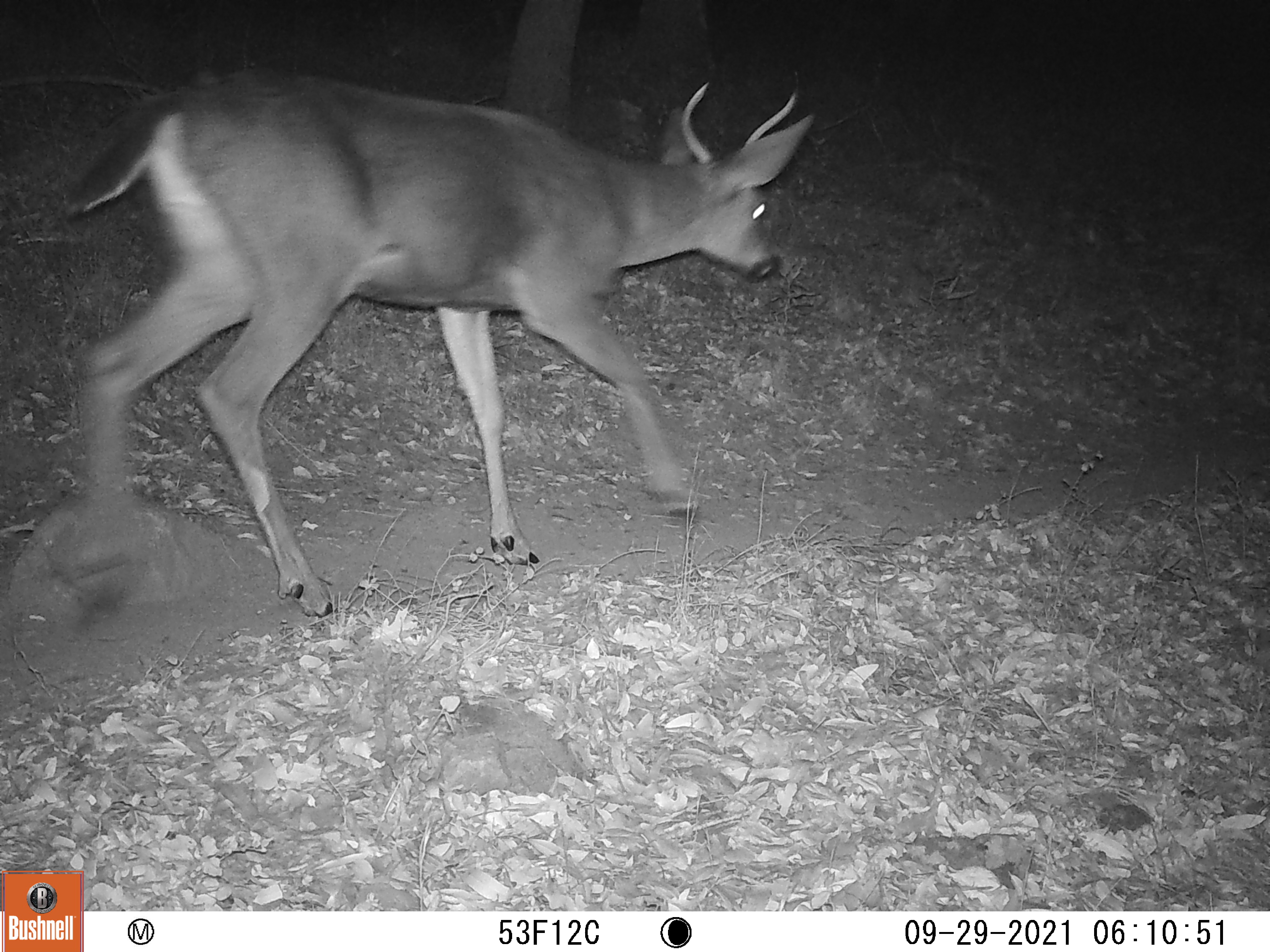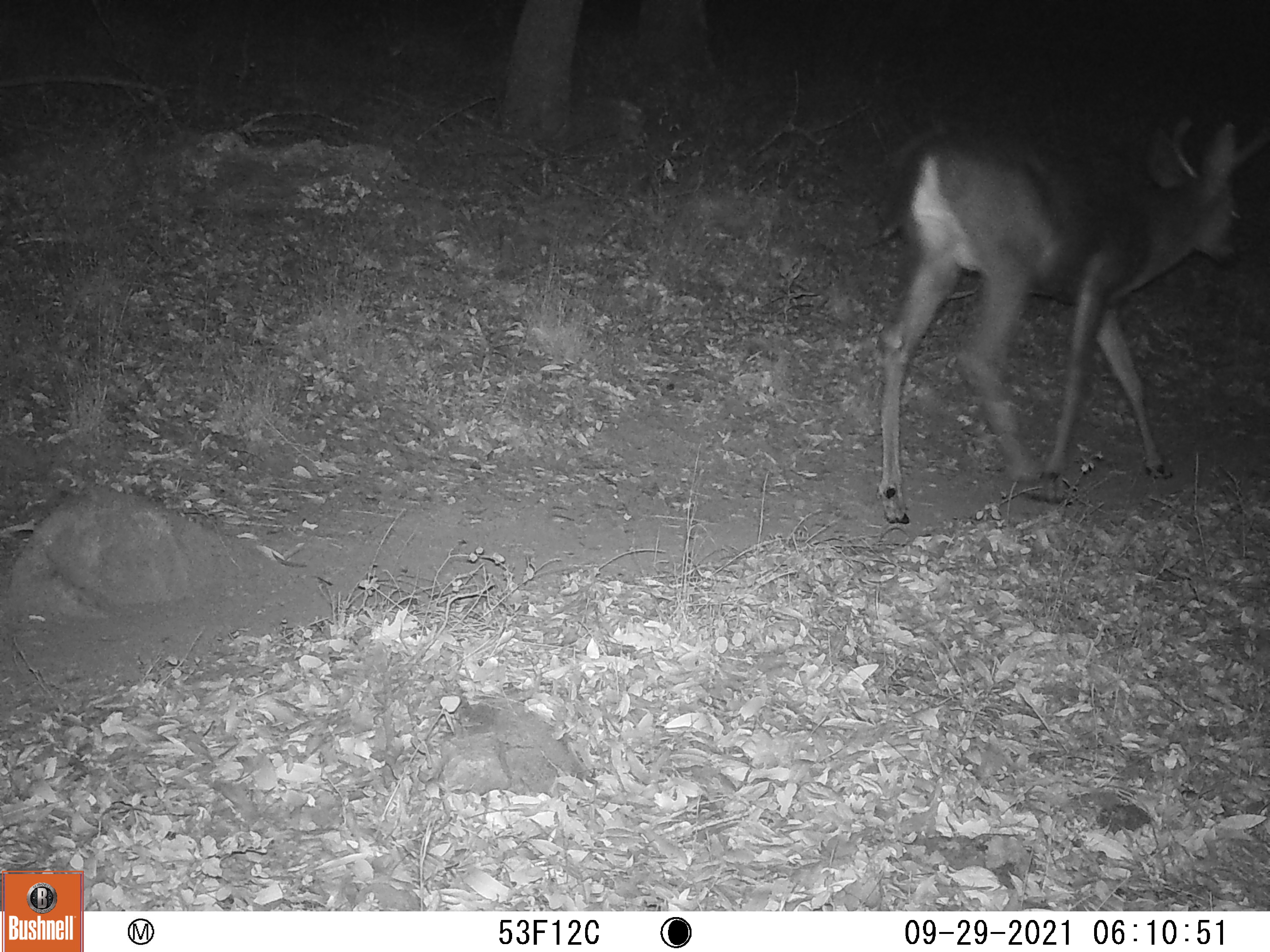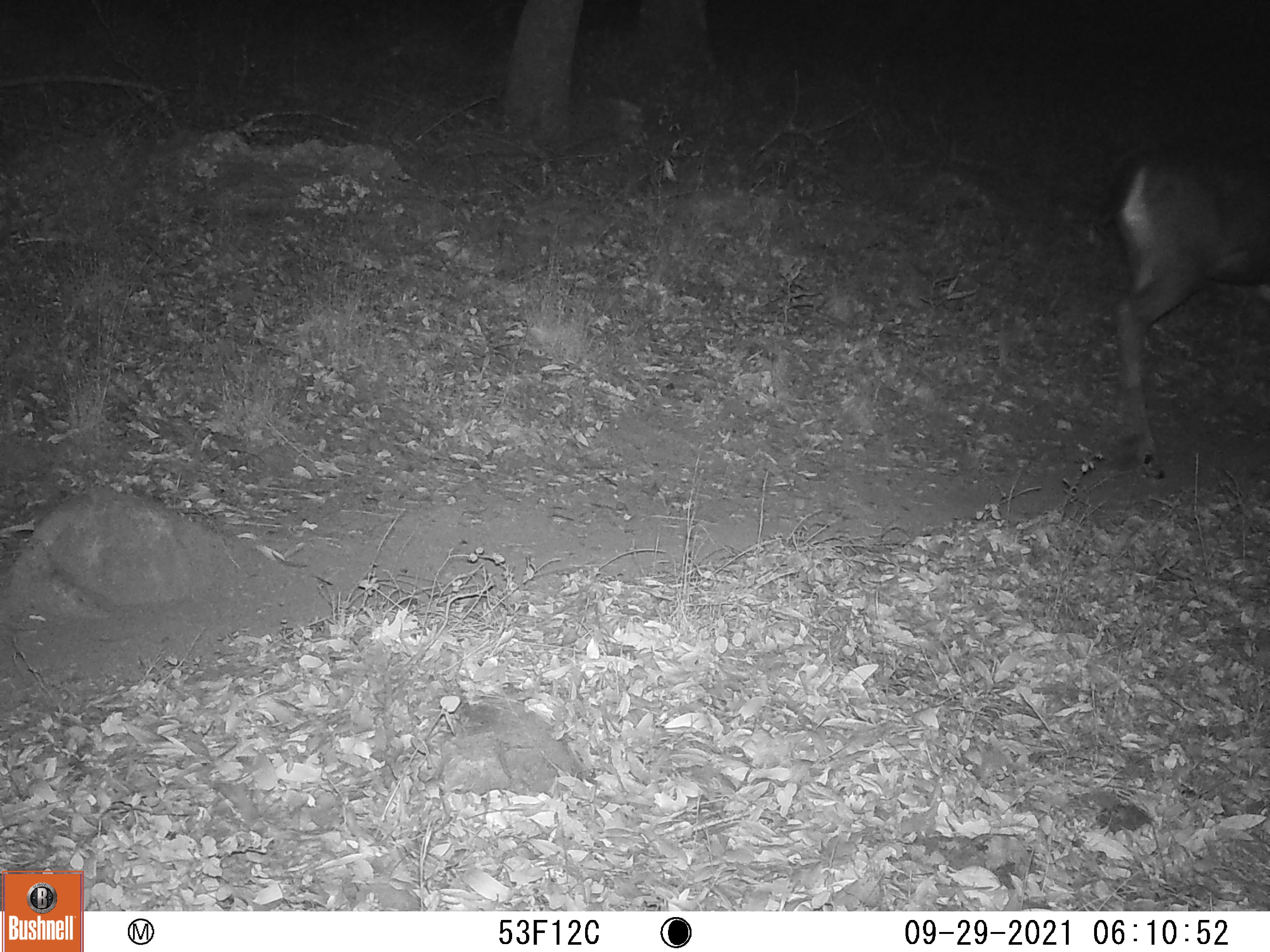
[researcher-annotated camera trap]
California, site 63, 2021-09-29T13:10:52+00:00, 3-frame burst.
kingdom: Animalia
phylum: Chordata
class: Mammalia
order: Artiodactyla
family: Cervidae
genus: Odocoileus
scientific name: Odocoileus hemionus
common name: mule deer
Mule deer (Odocoileus hemionus).